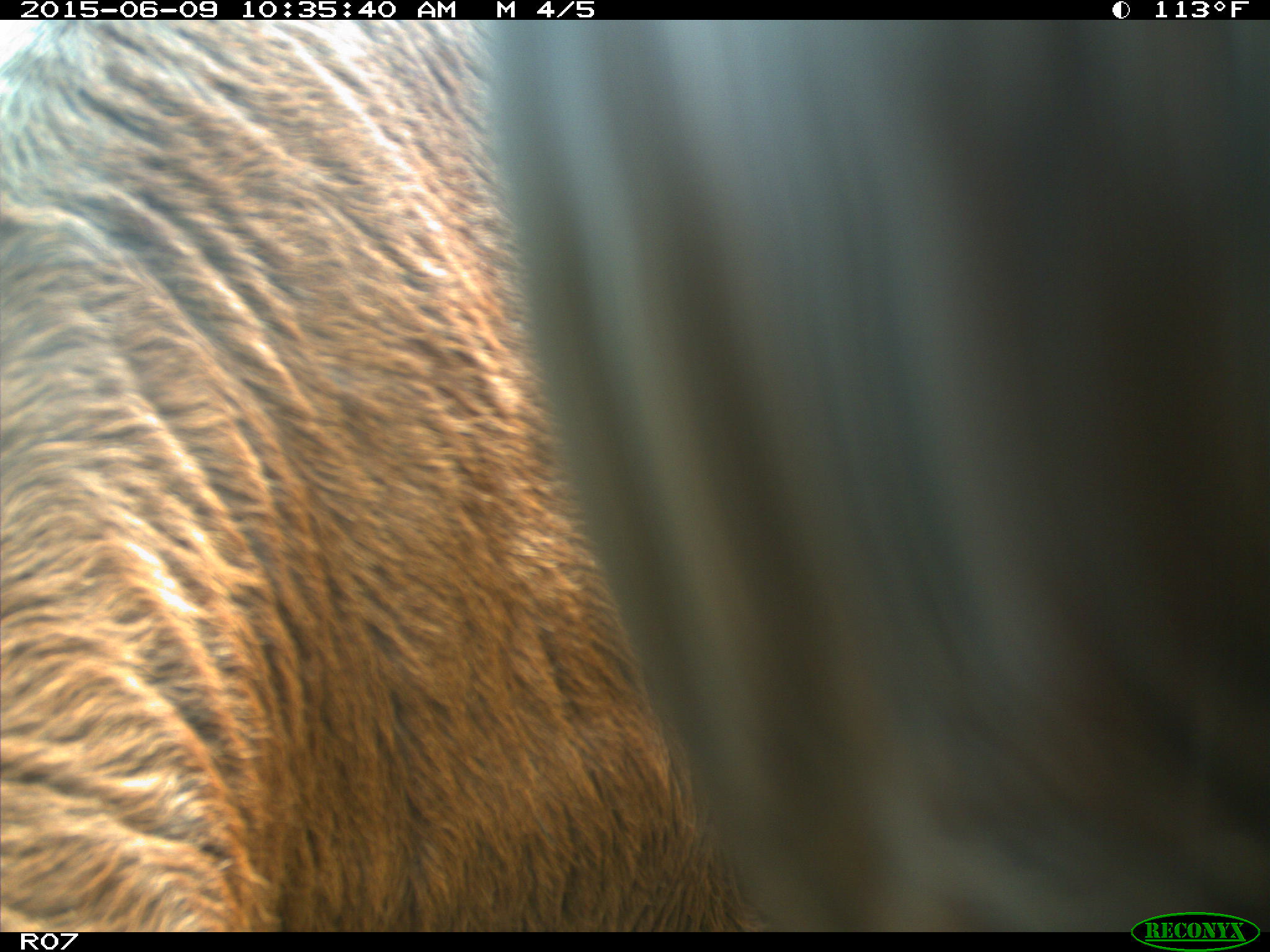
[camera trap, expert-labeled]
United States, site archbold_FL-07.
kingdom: Animalia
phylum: Chordata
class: Mammalia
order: Artiodactyla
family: Bovidae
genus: Bos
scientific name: Bos taurus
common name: domestic cow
Bos taurus (domestic cow).